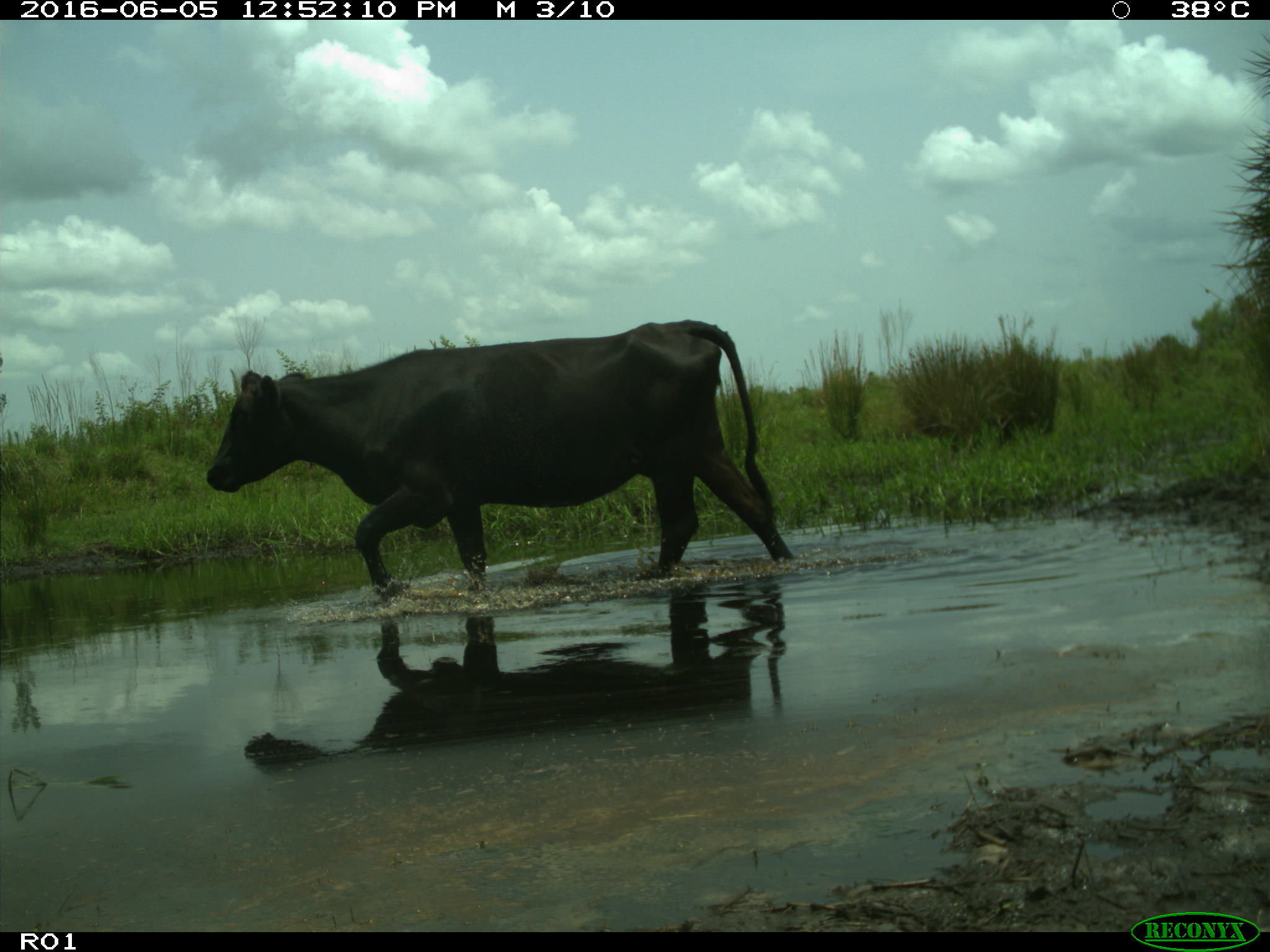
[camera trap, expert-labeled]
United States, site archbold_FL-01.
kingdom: Animalia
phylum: Chordata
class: Mammalia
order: Artiodactyla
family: Bovidae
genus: Bos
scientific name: Bos taurus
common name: domestic cow